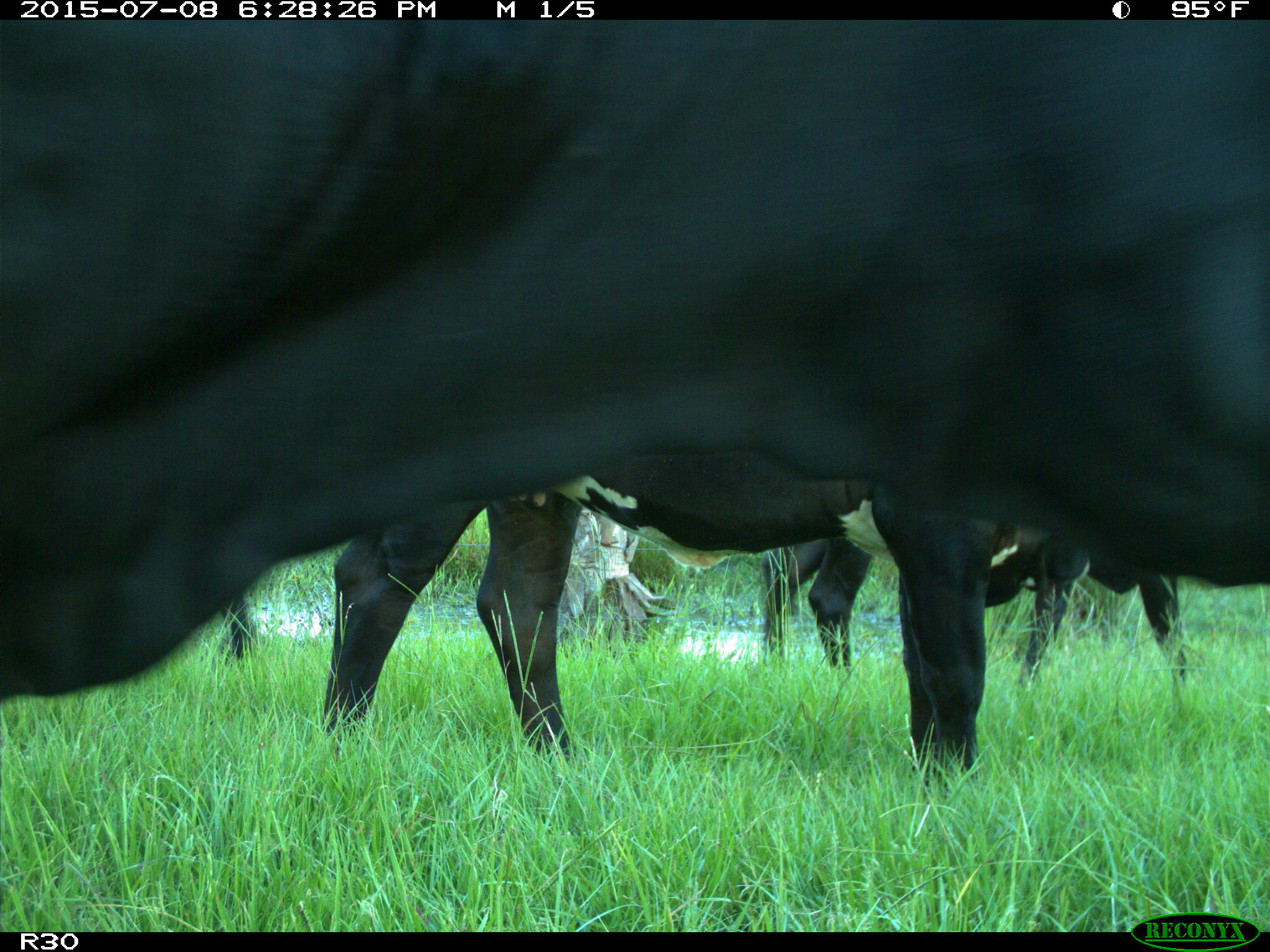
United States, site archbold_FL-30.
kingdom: Animalia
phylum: Chordata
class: Mammalia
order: Artiodactyla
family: Bovidae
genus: Bos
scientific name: Bos taurus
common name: domestic cow